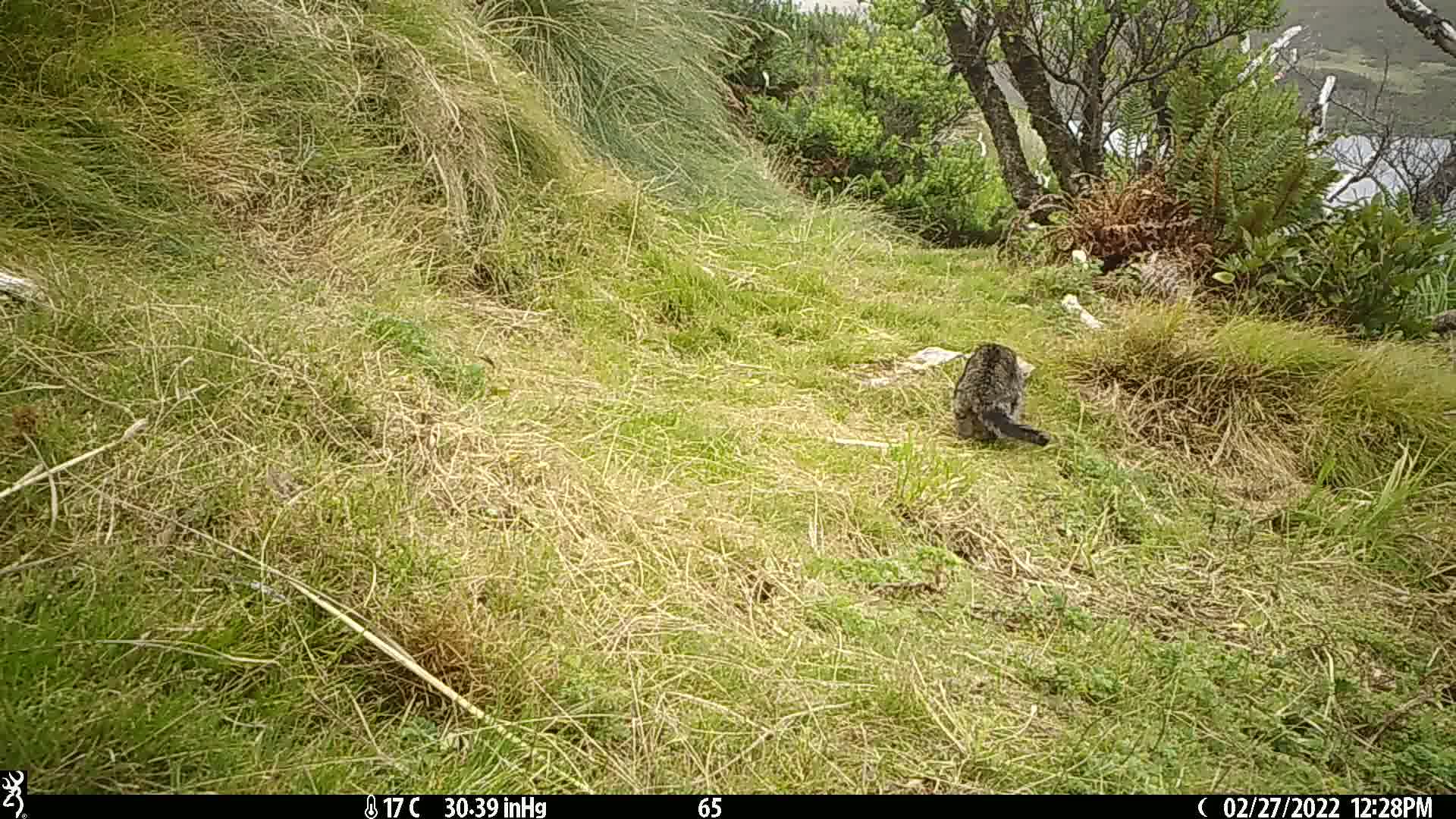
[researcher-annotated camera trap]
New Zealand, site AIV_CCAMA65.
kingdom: Animalia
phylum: Chordata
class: Mammalia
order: Carnivora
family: Felidae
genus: Felis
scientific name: Felis catus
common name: domestic cat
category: cat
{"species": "cat (domestic cat) (Felis catus)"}